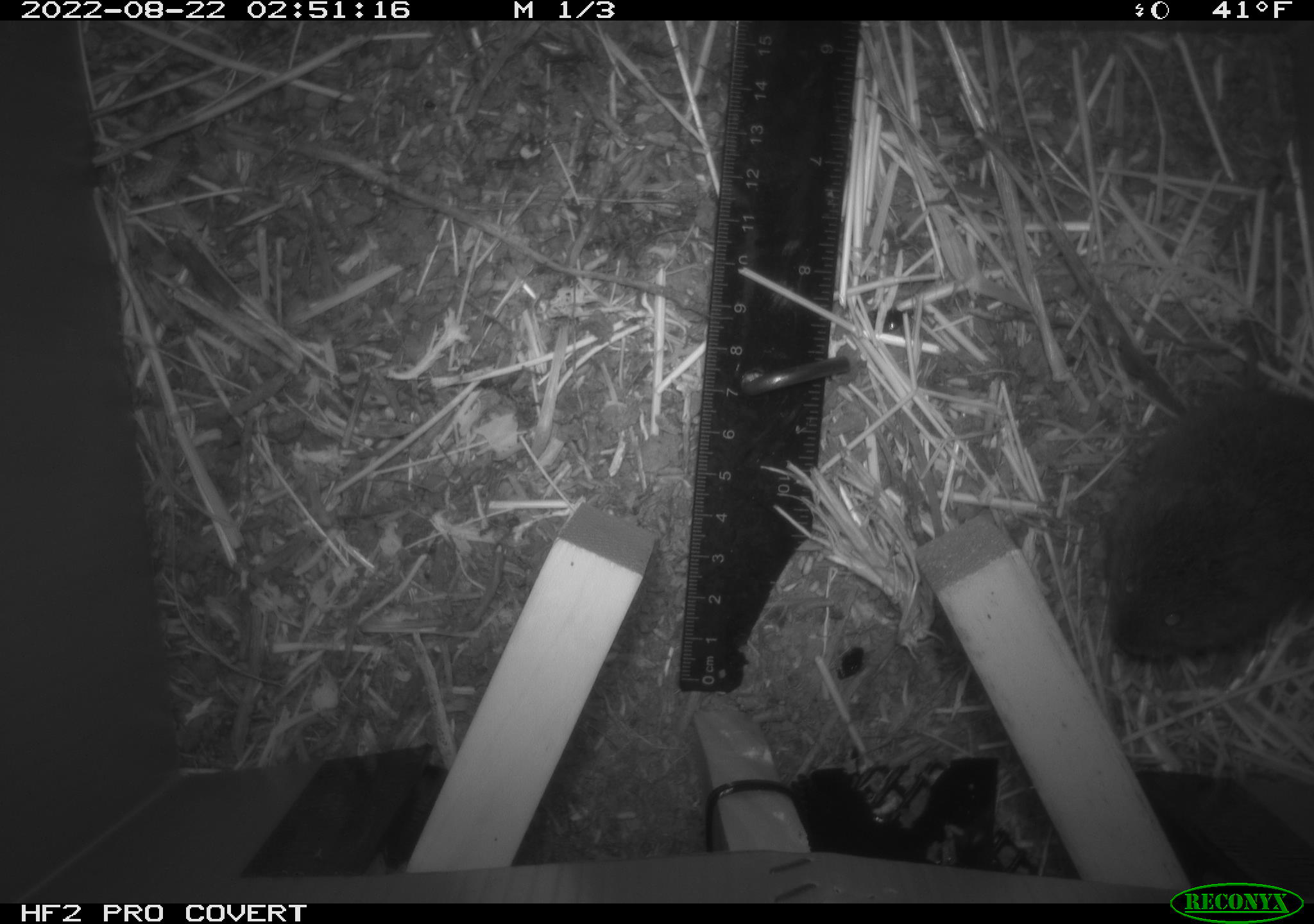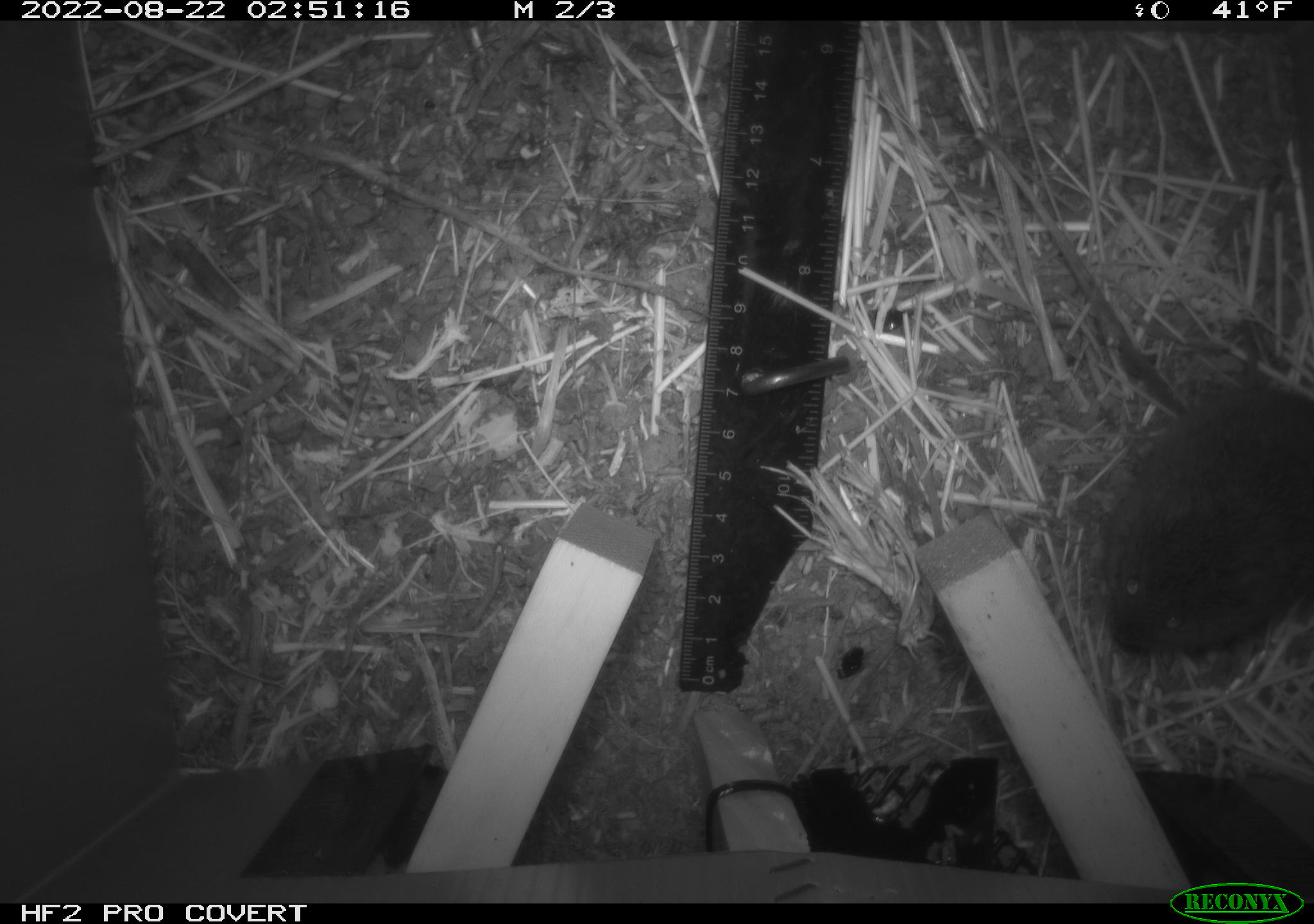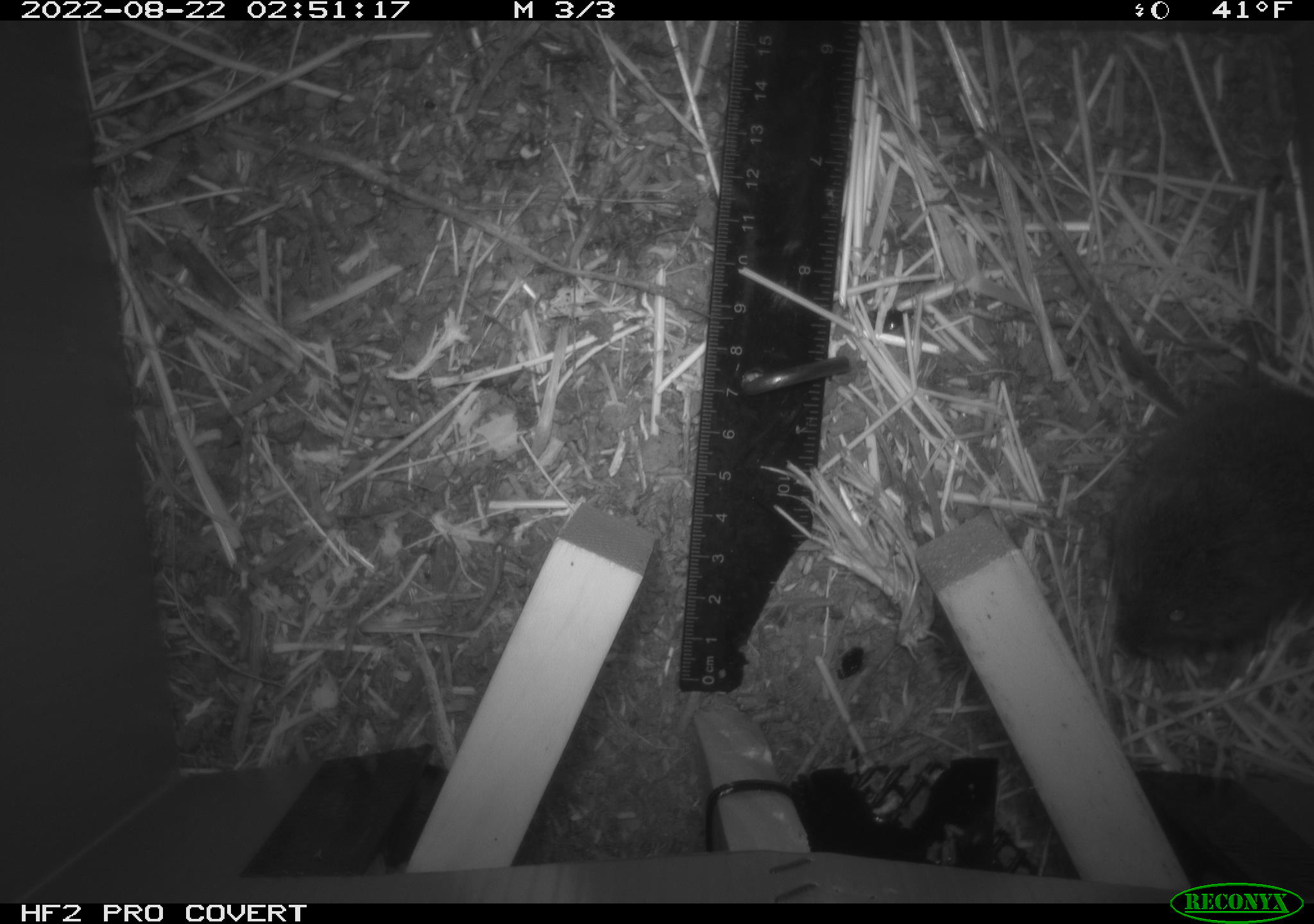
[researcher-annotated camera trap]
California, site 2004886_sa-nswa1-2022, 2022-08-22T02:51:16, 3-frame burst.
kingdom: Animalia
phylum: Chordata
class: Mammalia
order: Rodentia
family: Cricetidae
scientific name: Cricetidae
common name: hamsters, voles, lemmings, and allies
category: cricetidae family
Cricetidae family (hamsters, voles, lemmings, and allies) (Cricetidae).